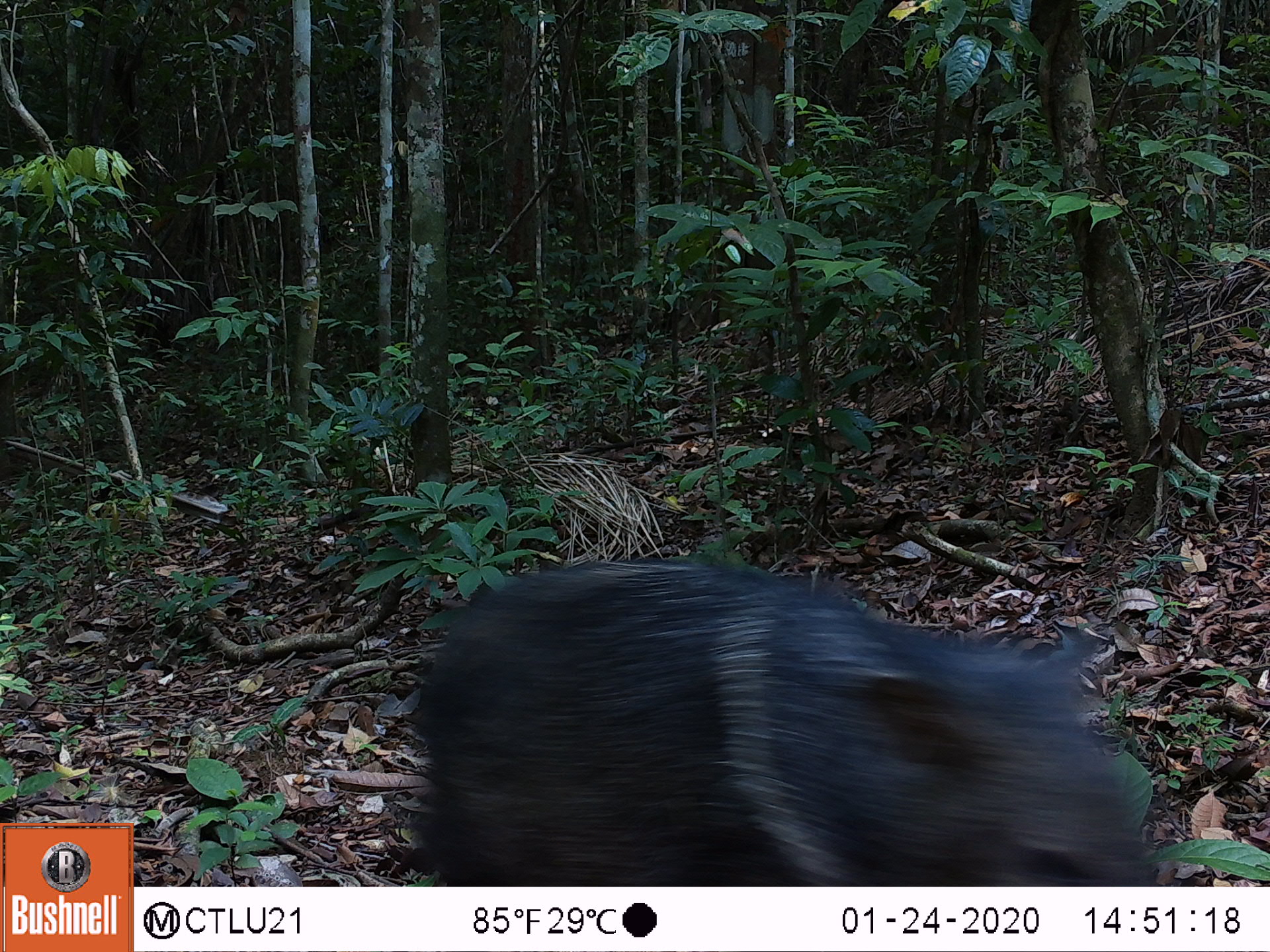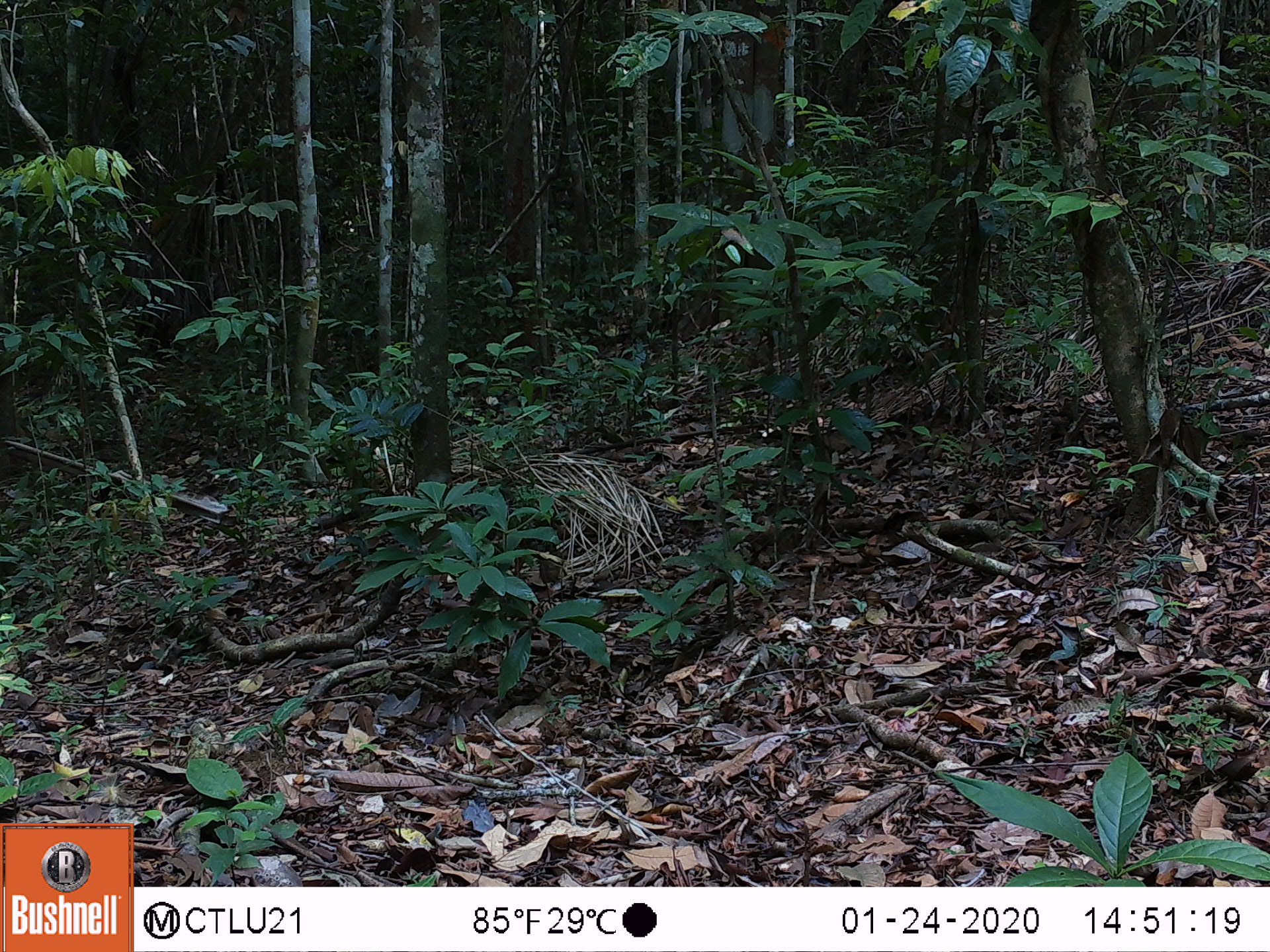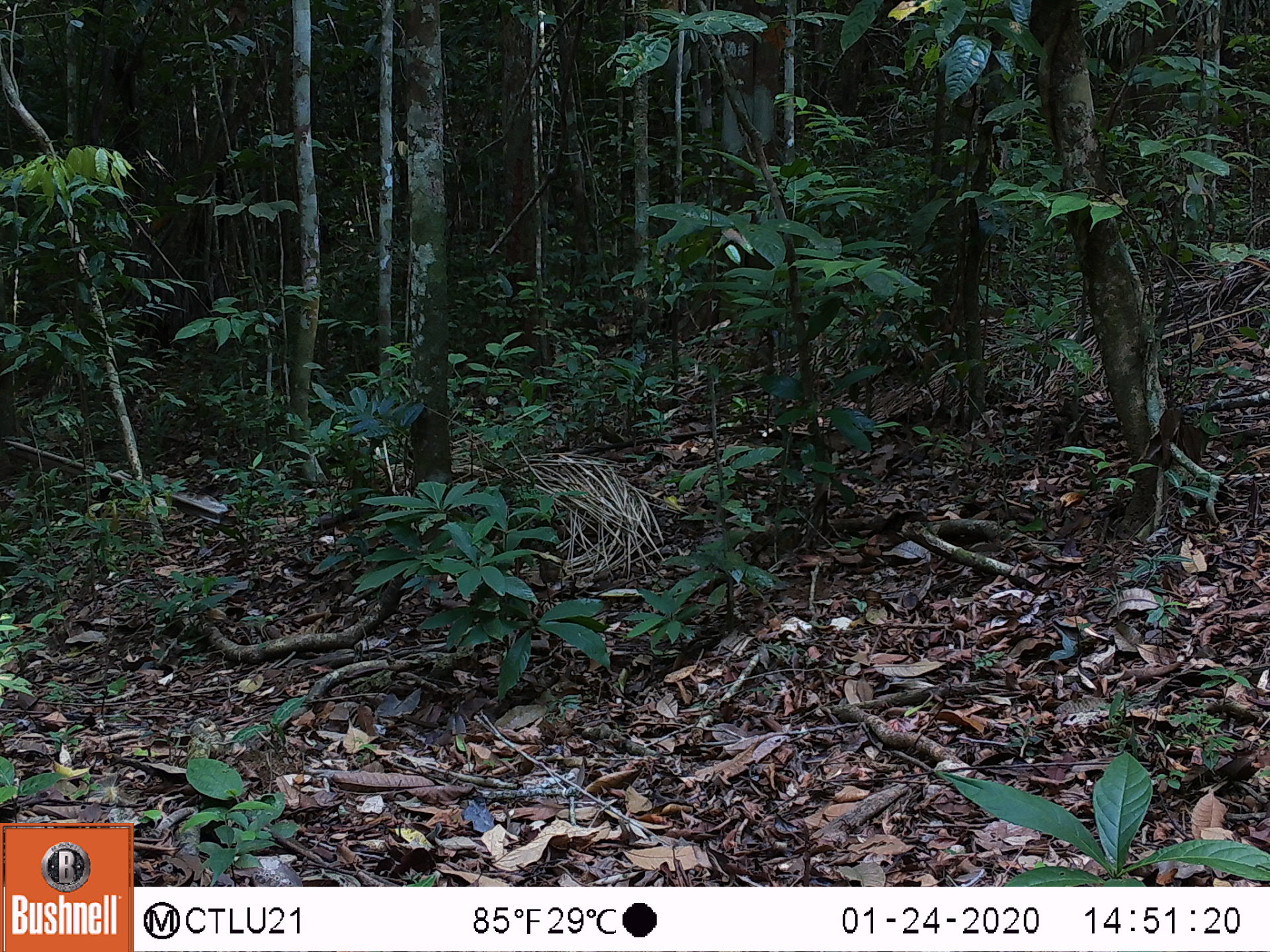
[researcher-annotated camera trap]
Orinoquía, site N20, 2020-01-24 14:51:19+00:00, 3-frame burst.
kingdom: Animalia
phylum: Chordata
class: Mammalia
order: Artiodactyla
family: Tayassuidae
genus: Pecari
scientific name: Pecari tajacu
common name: collared peccary